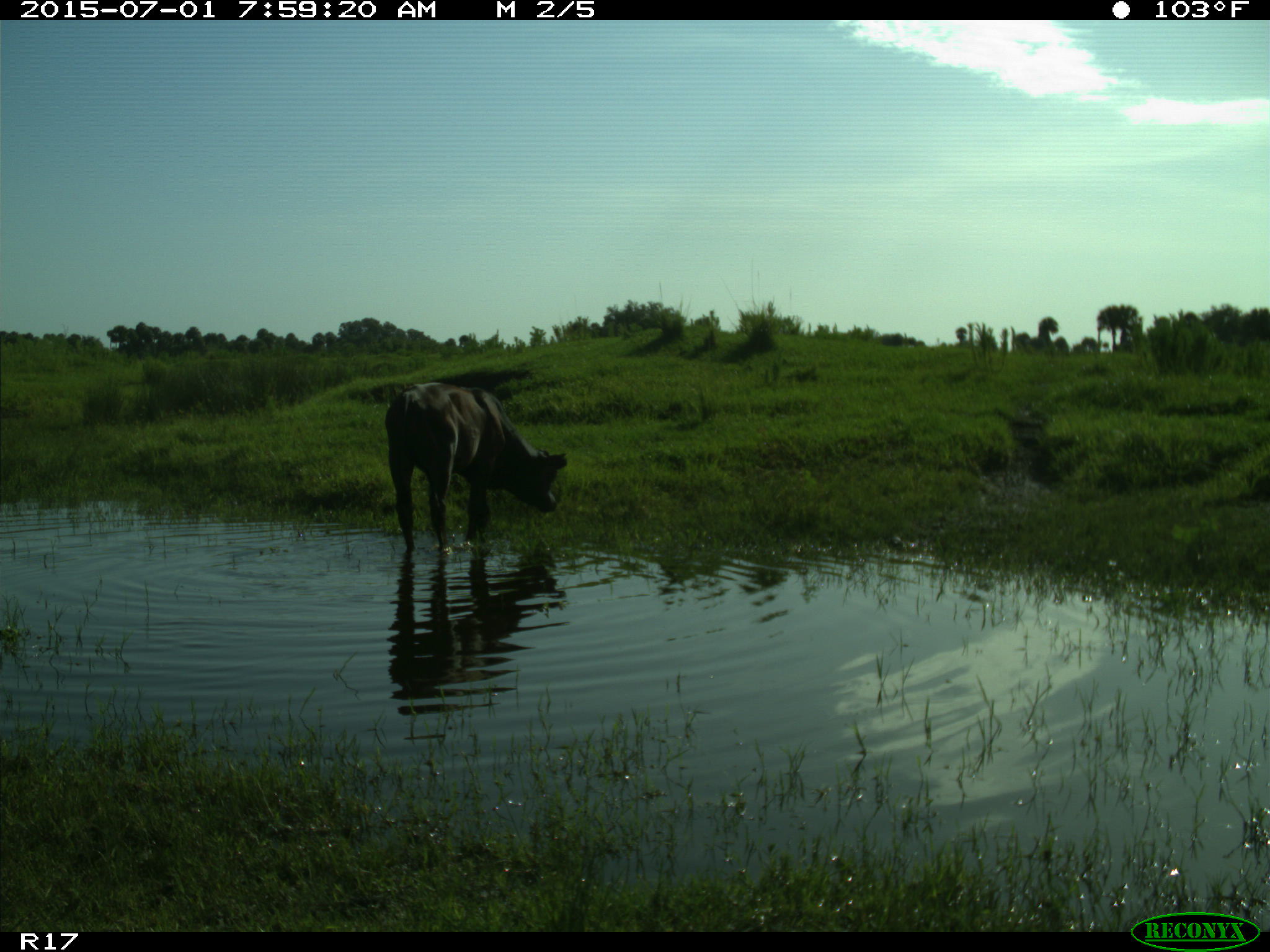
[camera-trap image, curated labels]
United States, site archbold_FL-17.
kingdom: Animalia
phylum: Chordata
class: Mammalia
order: Artiodactyla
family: Bovidae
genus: Bos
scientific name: Bos taurus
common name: domestic cow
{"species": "Bos taurus (domestic cow)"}